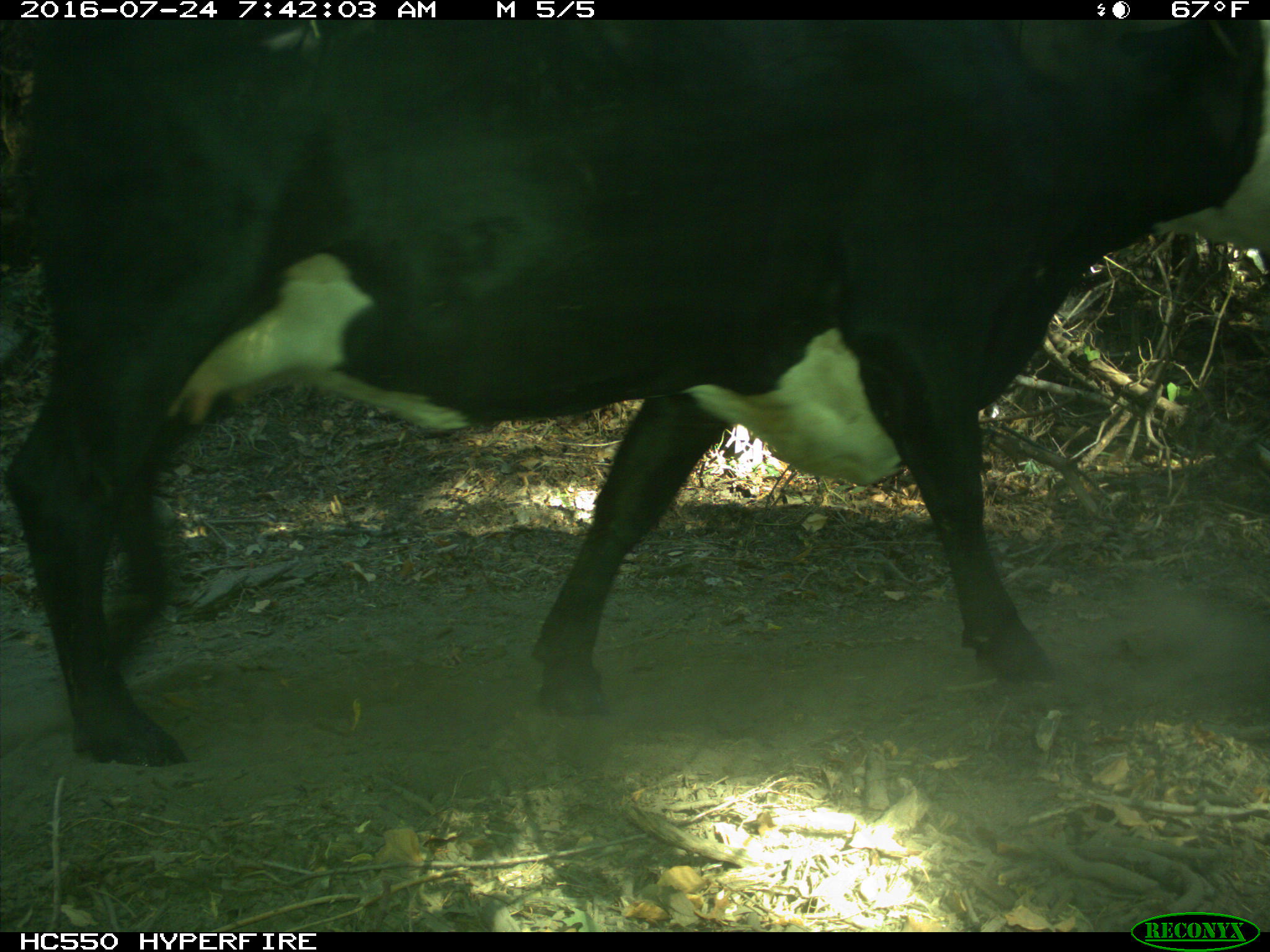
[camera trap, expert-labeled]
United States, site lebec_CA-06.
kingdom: Animalia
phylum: Chordata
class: Mammalia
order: Artiodactyla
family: Bovidae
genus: Bos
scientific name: Bos taurus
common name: domestic cow